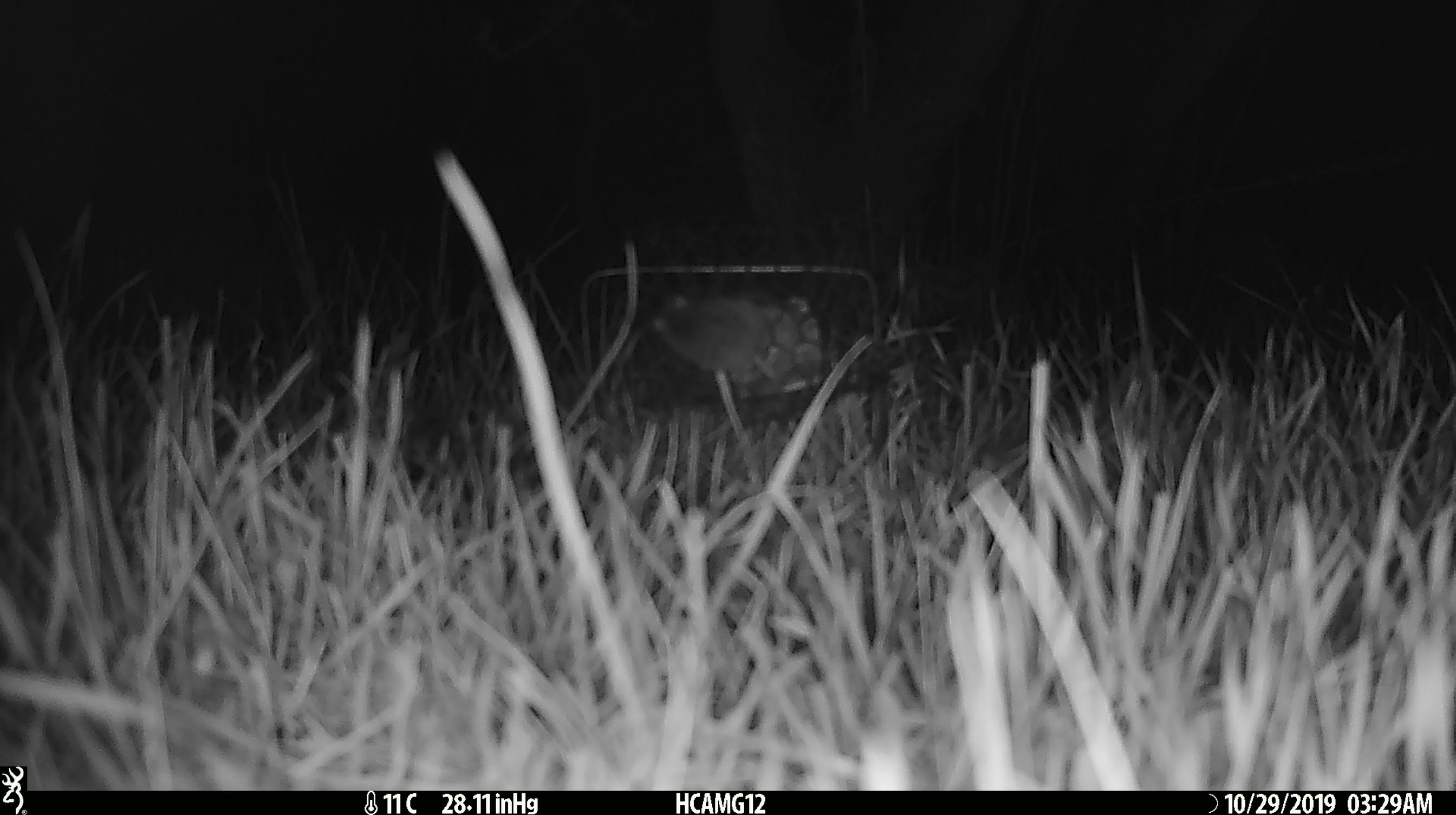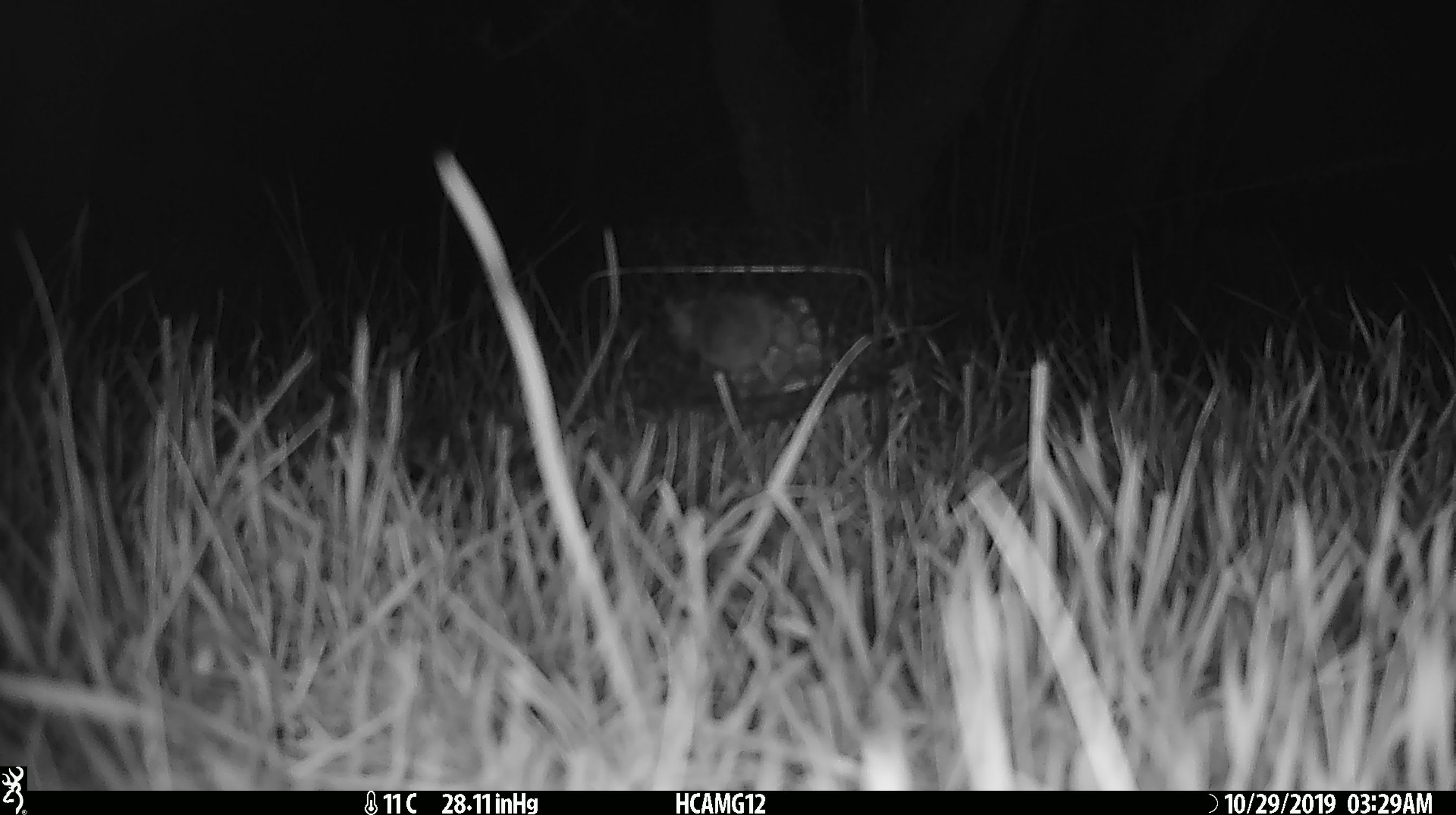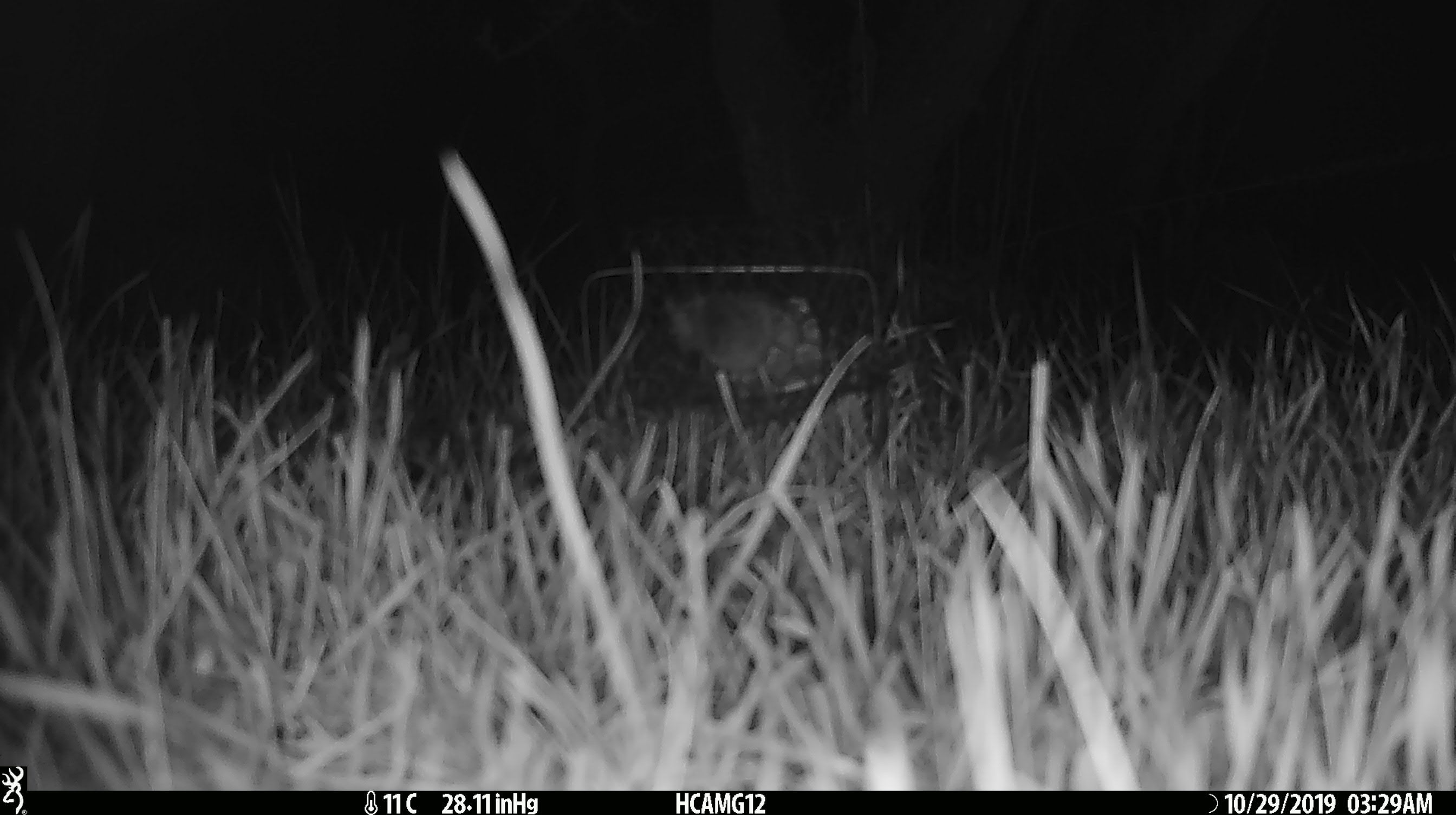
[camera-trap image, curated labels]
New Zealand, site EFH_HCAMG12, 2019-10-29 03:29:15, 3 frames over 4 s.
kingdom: Animalia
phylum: Chordata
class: Mammalia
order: Rodentia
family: Muridae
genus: Mus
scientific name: Mus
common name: mouse